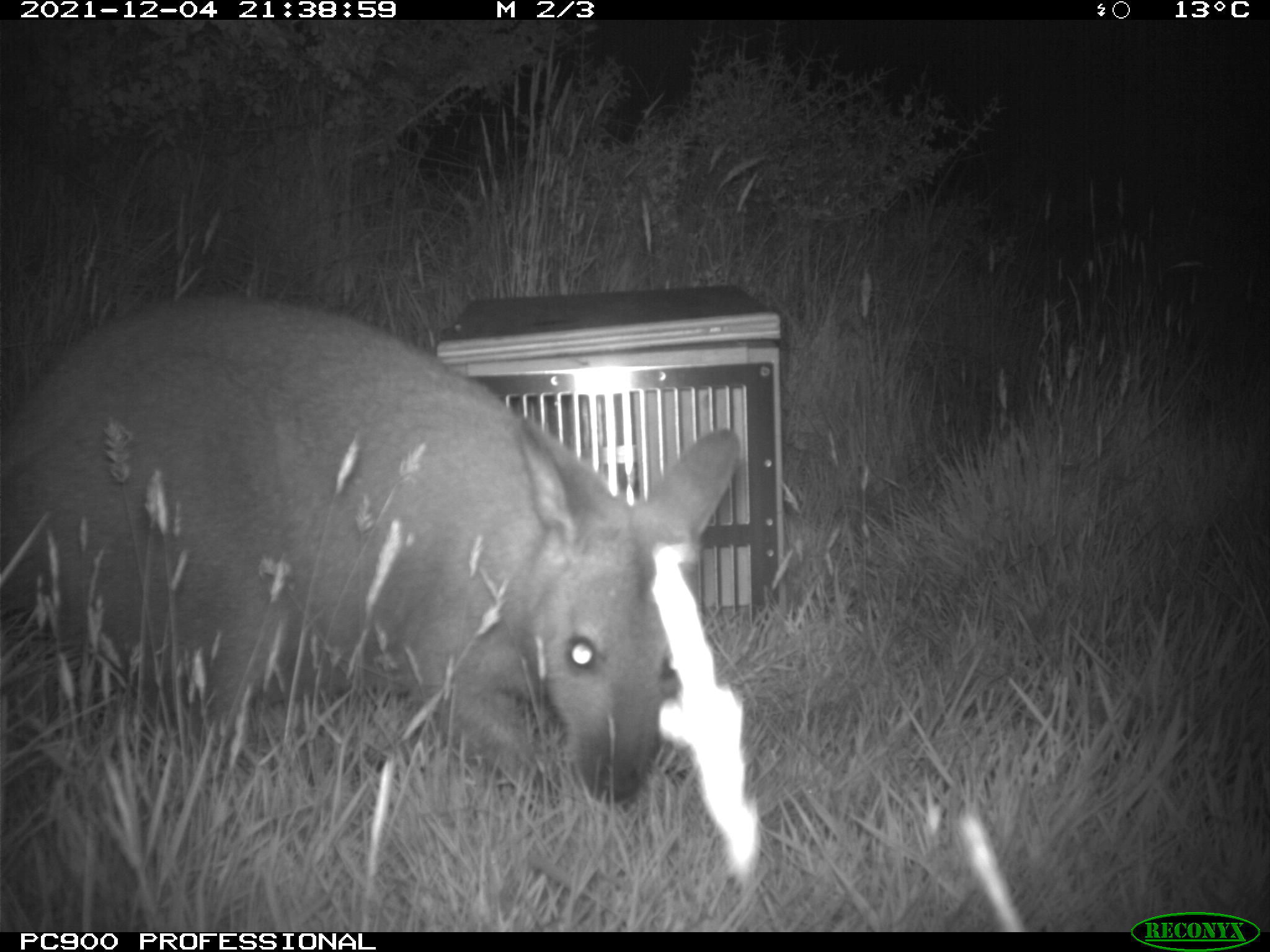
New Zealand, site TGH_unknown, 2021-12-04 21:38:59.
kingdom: Animalia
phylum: Chordata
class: Mammalia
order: Diprotodontia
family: Macropodidae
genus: Notamacropus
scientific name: Notamacropus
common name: wallaby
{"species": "wallaby (Notamacropus)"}